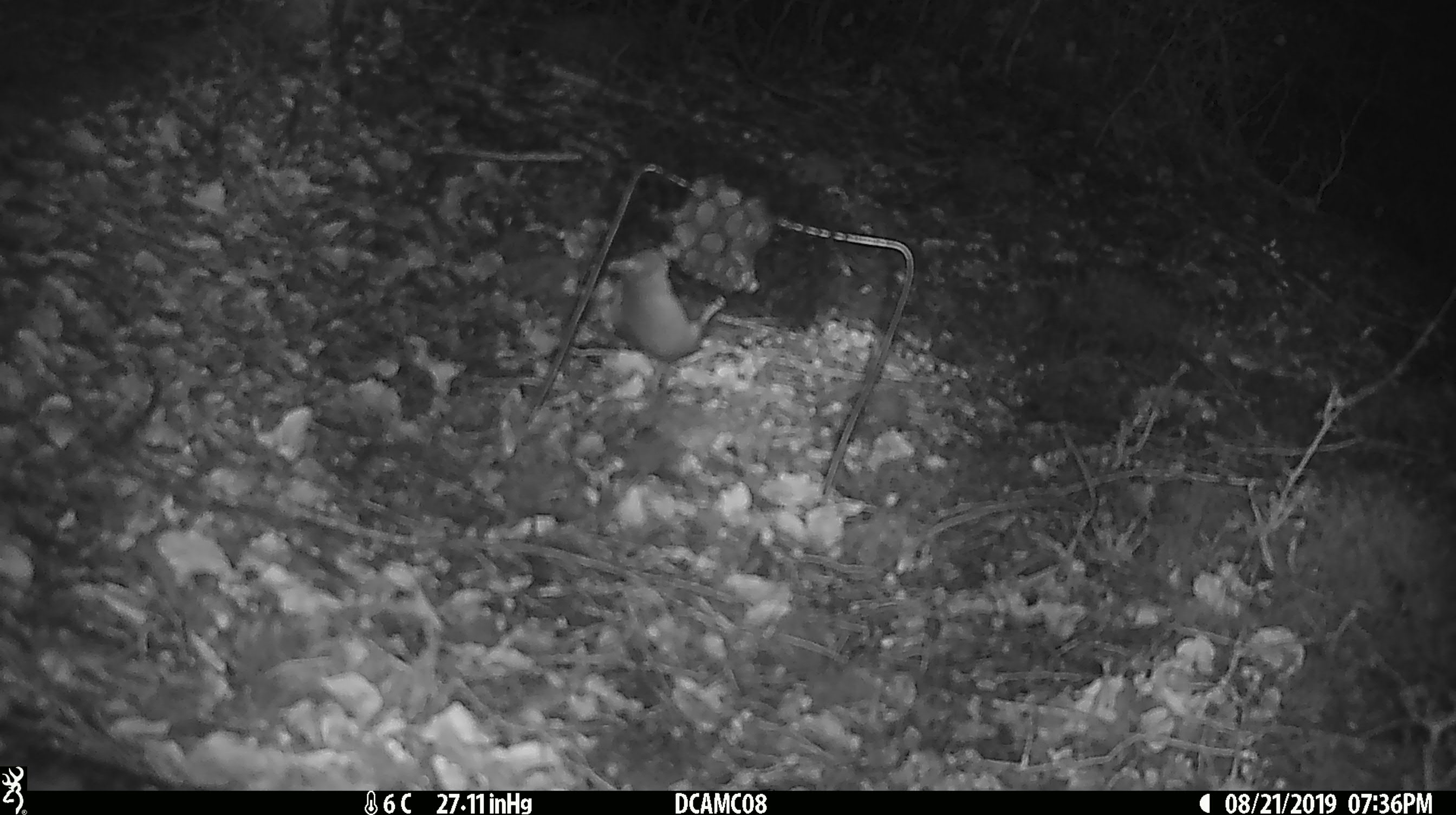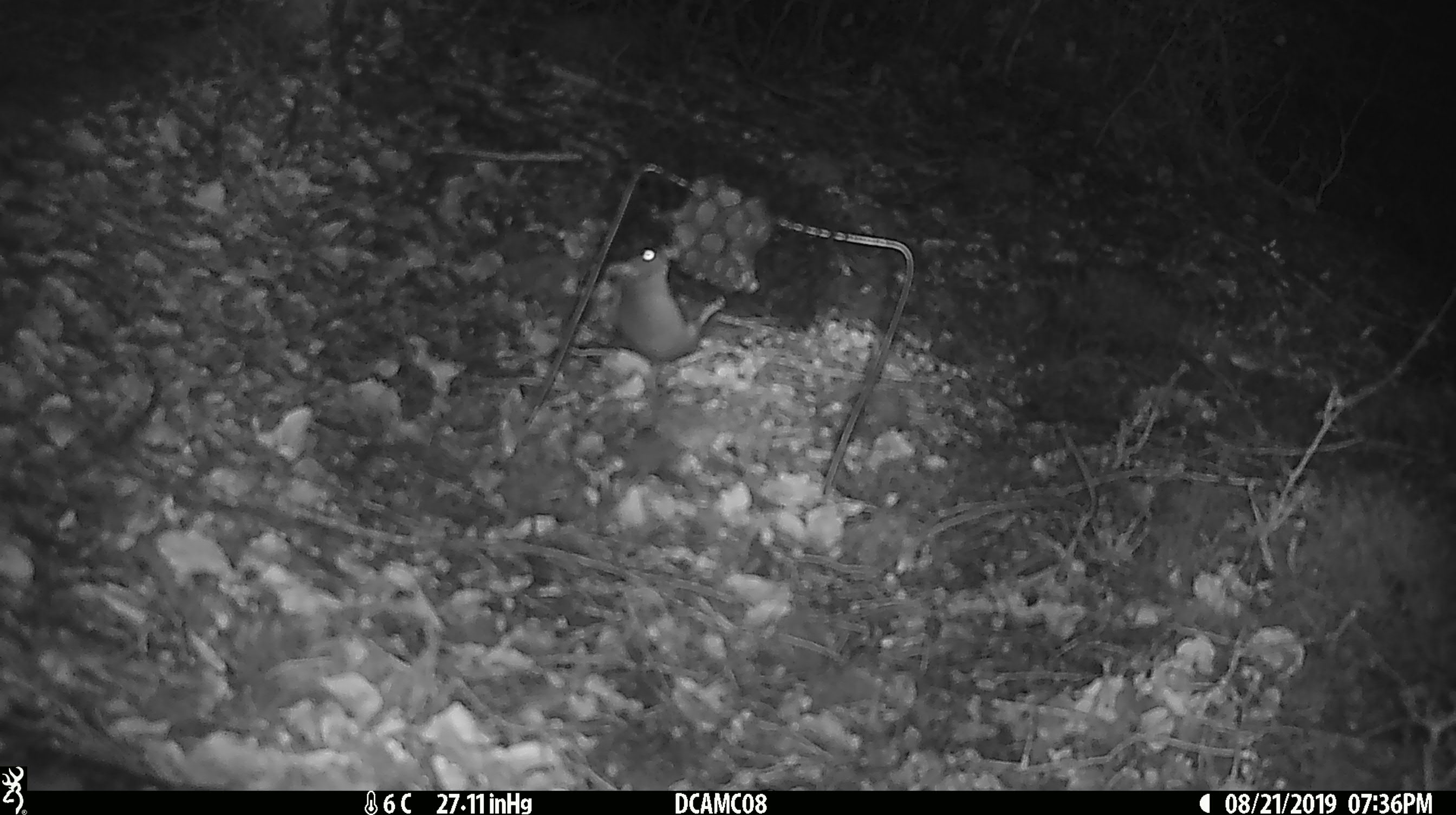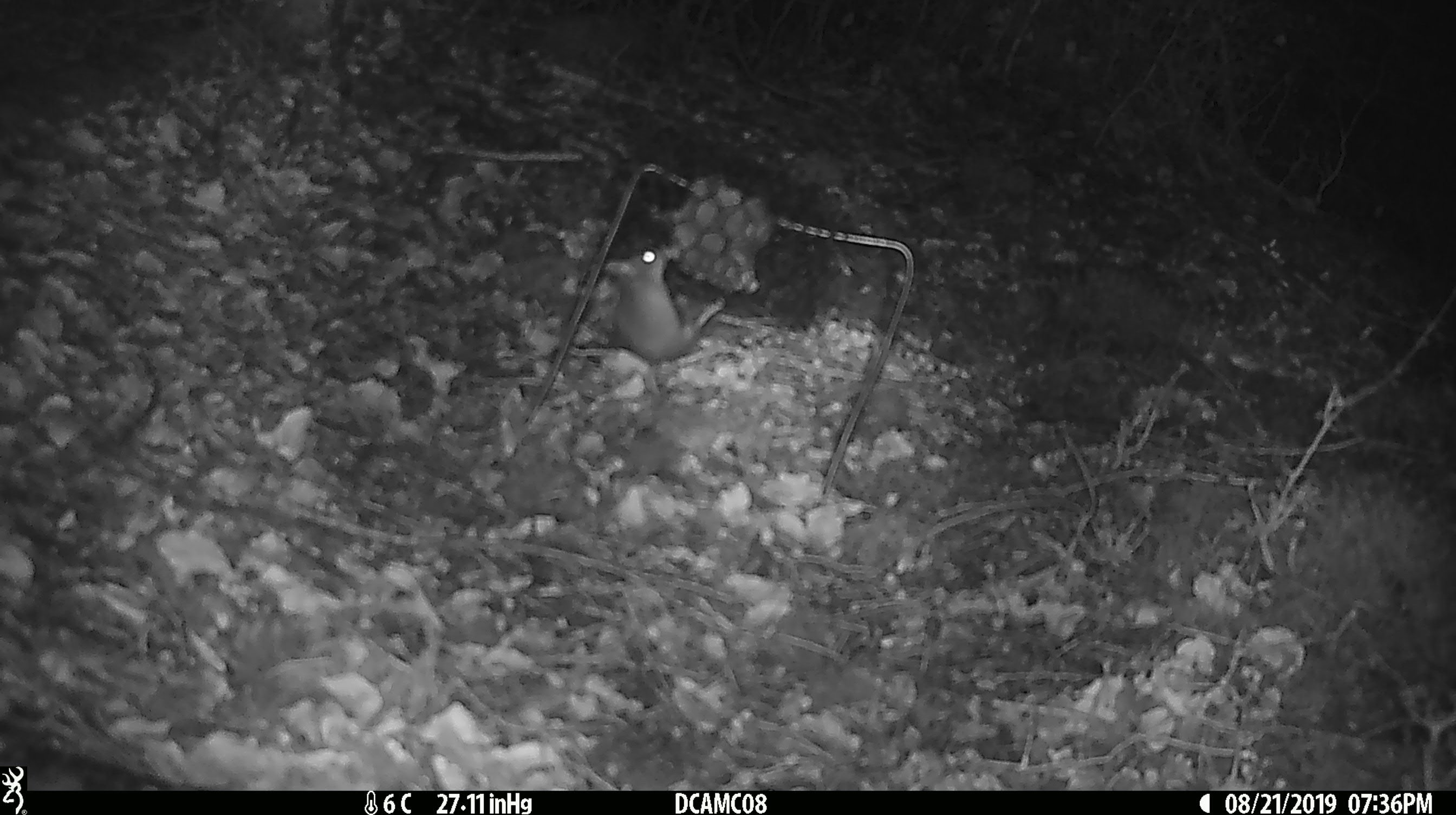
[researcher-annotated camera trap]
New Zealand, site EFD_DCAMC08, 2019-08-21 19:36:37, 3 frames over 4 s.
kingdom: Animalia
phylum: Chordata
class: Mammalia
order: Rodentia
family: Muridae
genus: Mus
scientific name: Mus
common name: mouse